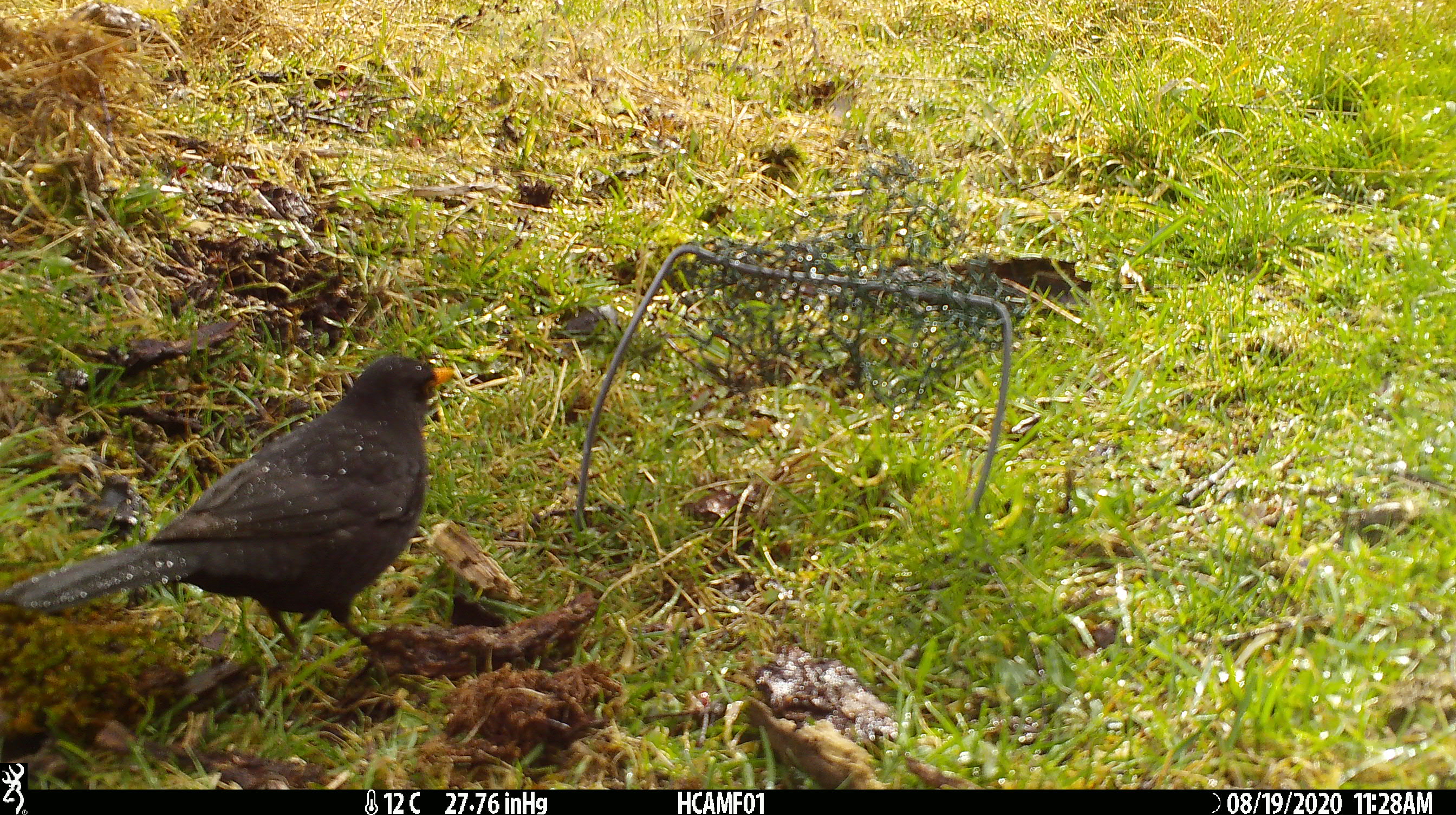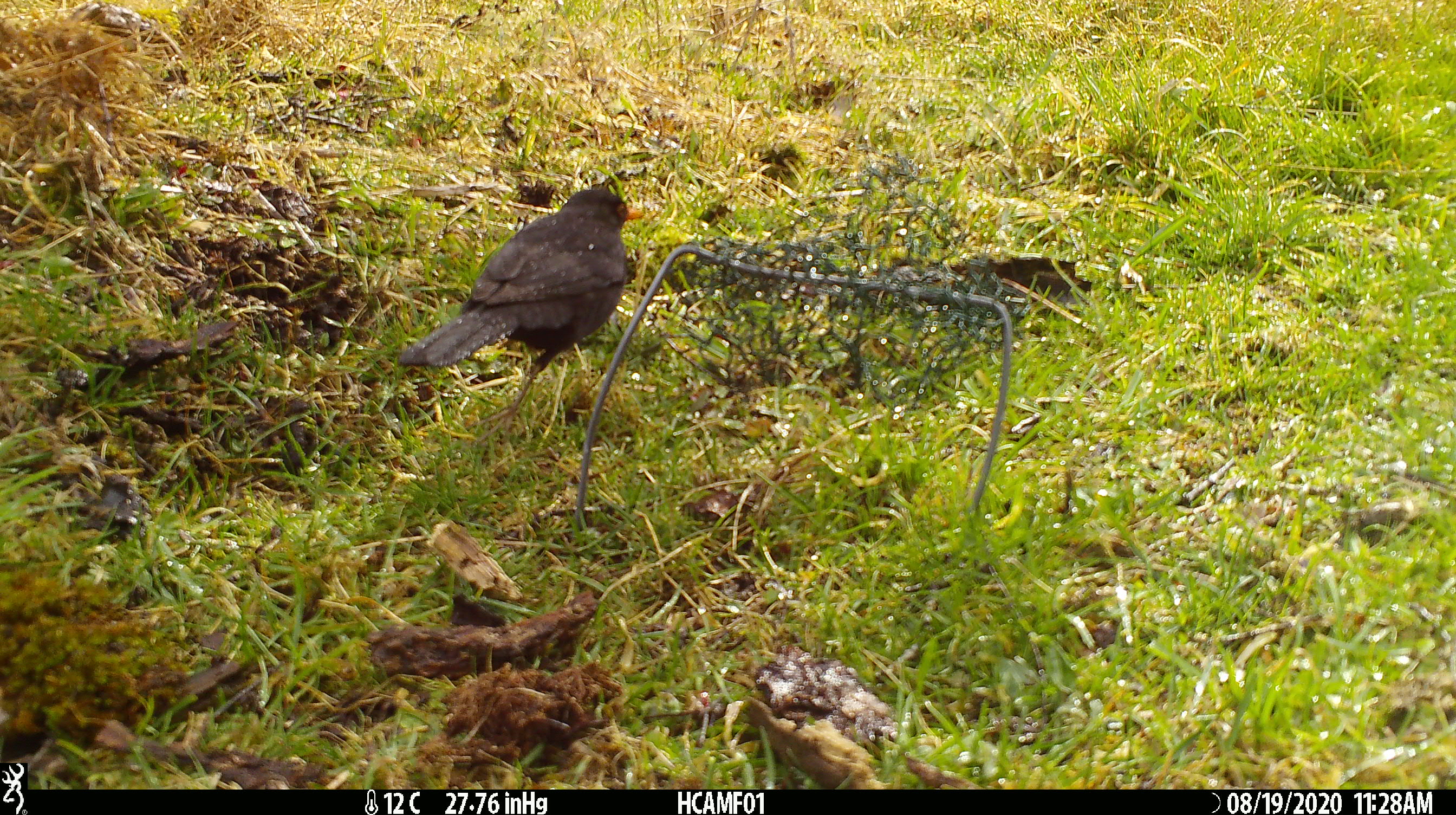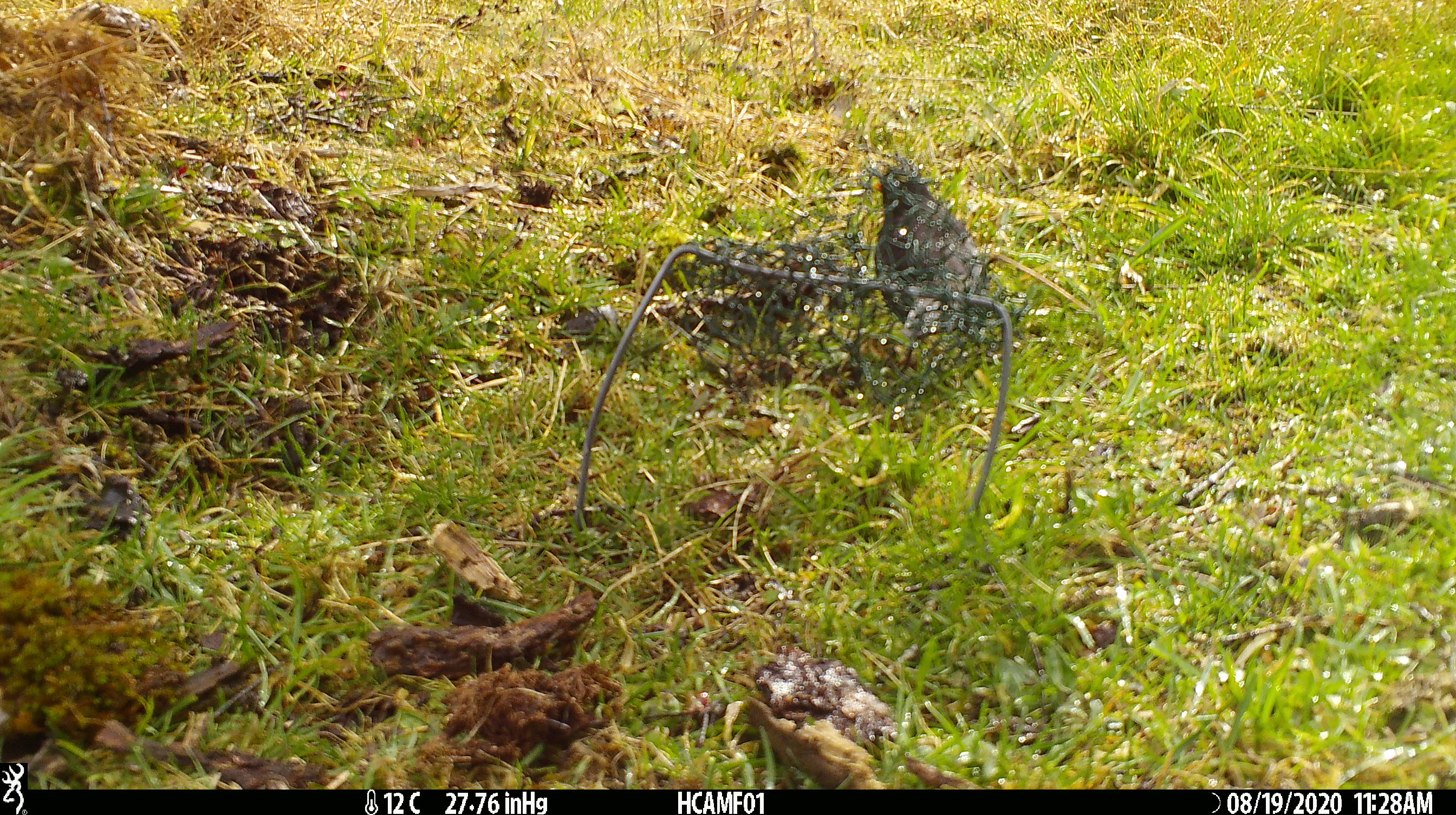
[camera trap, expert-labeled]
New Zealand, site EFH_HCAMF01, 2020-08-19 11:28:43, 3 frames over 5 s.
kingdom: Animalia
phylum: Chordata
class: Aves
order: Passeriformes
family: Turdidae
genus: Turdus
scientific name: Turdus merula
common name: eurasian blackbird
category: blackbird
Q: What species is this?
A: Blackbird (eurasian blackbird) (Turdus merula).